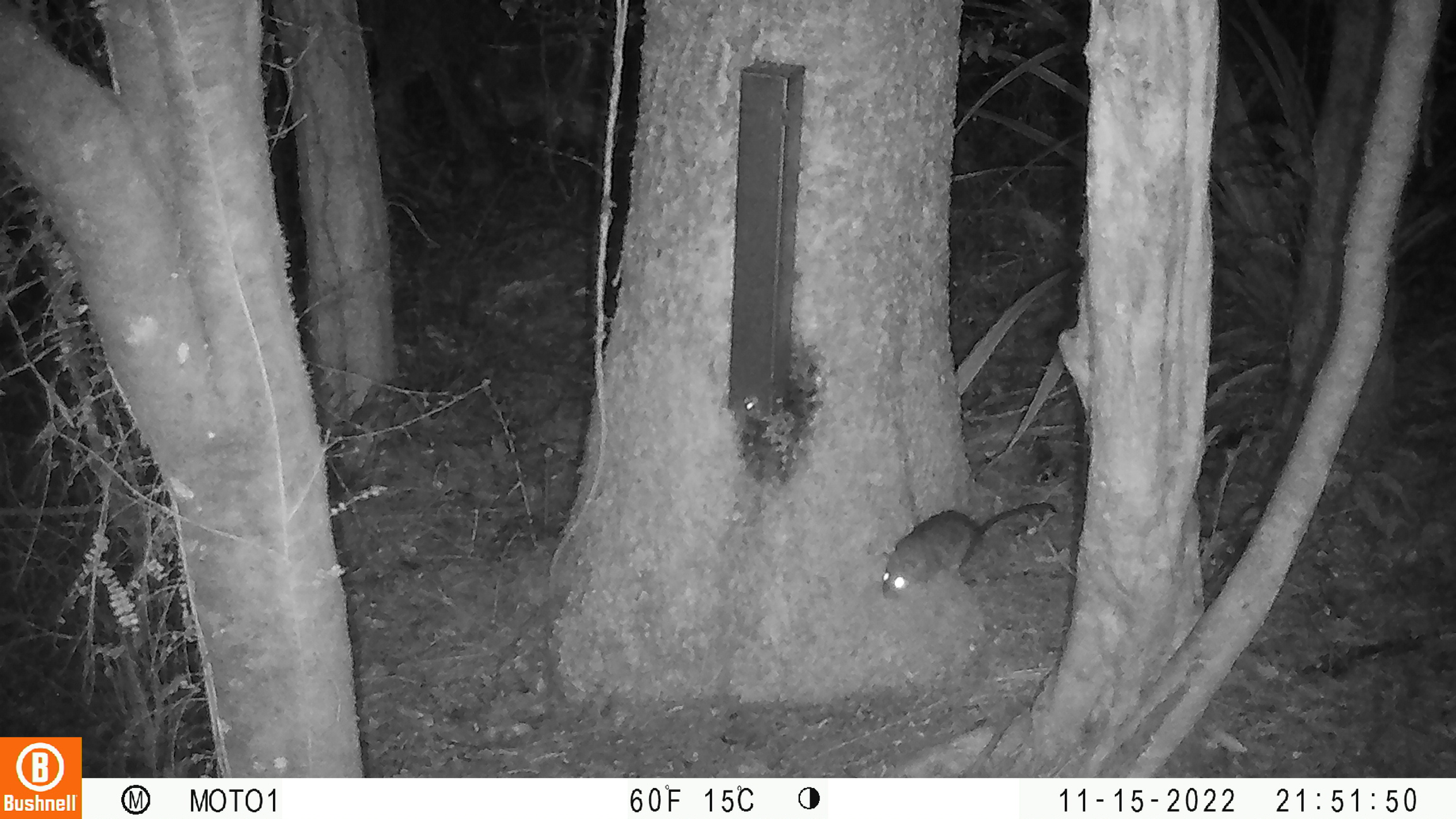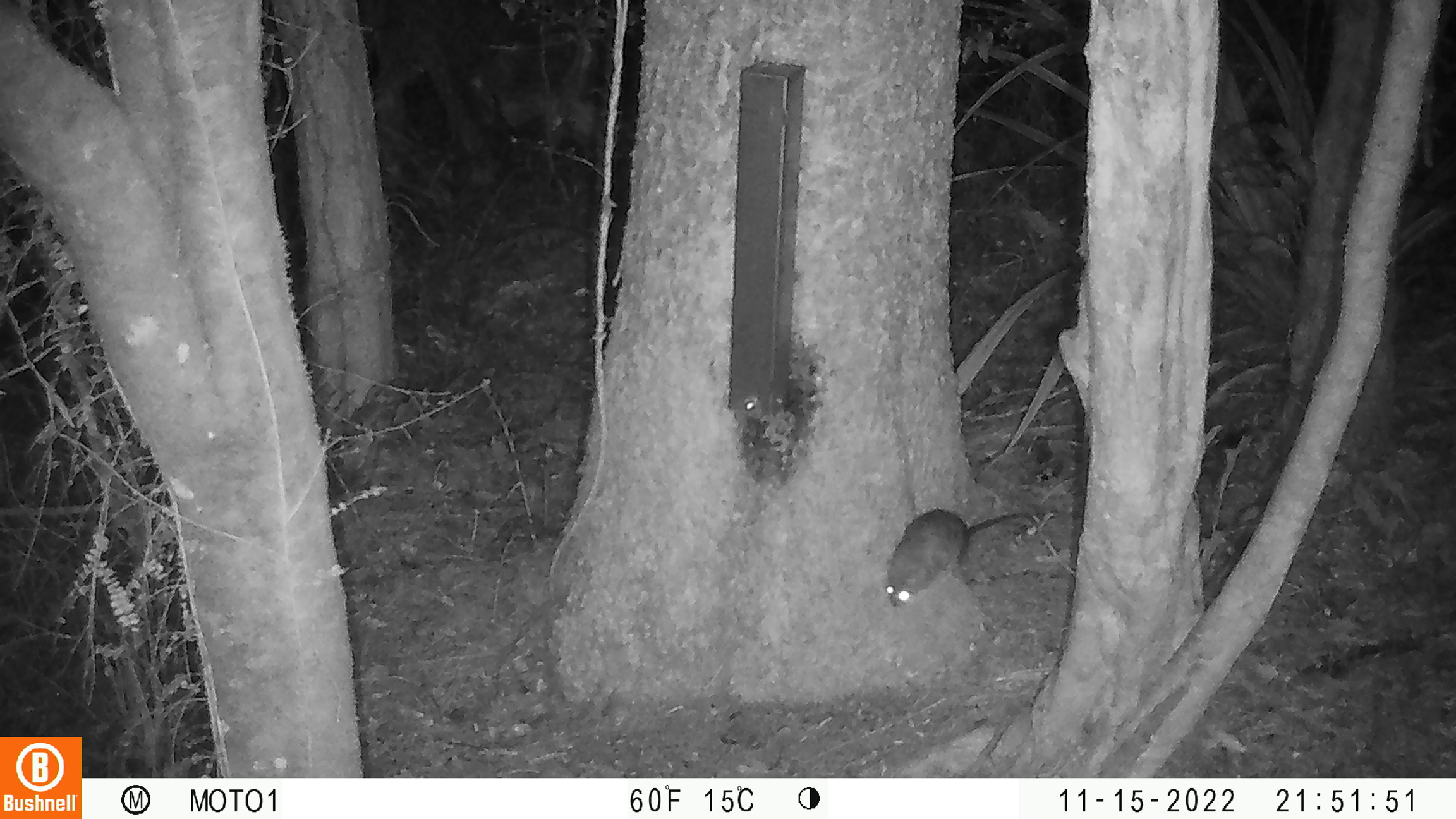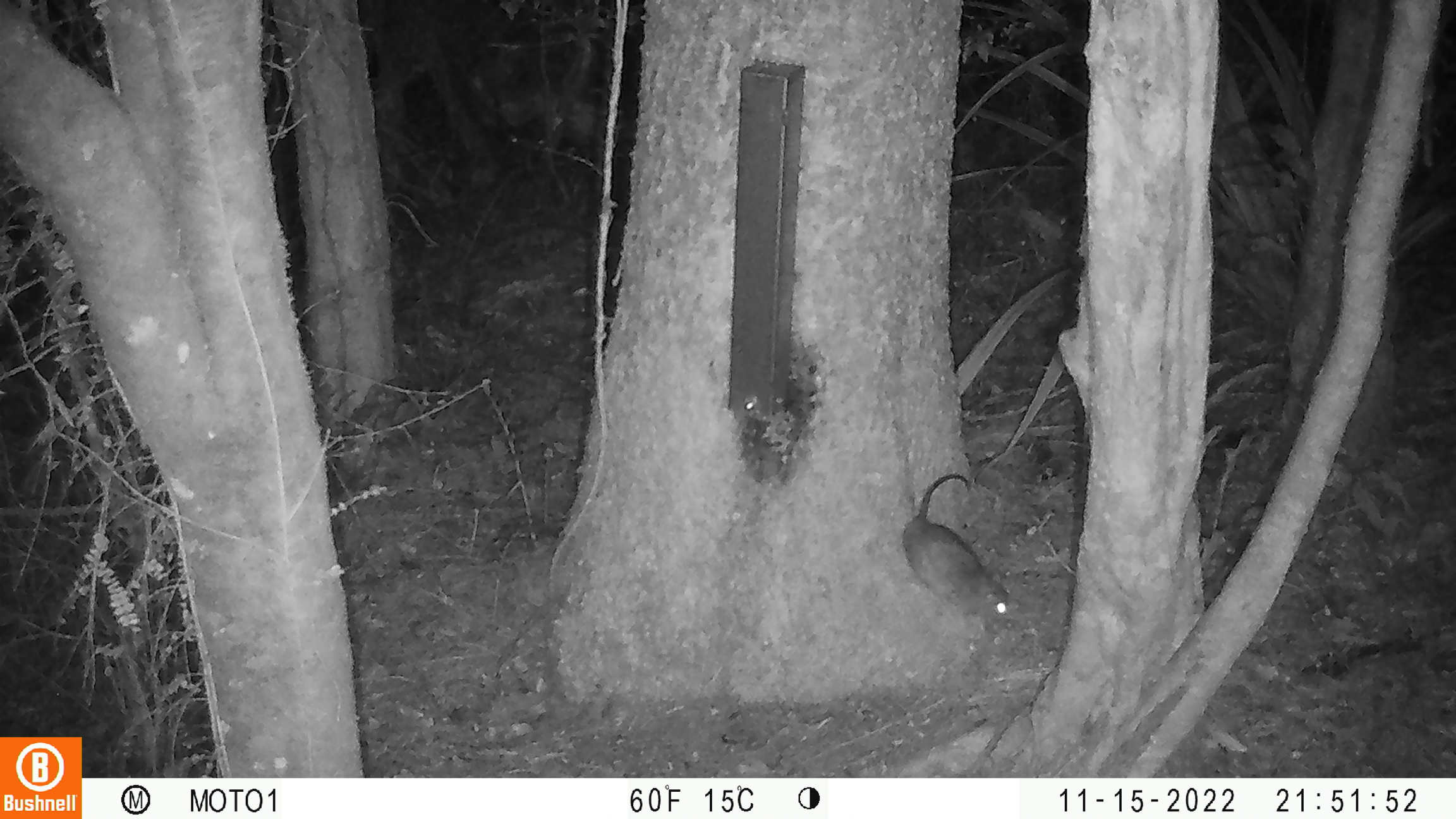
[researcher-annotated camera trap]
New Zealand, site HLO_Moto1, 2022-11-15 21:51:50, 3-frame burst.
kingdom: Animalia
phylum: Chordata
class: Mammalia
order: Rodentia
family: Muridae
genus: Rattus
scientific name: Rattus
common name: rat